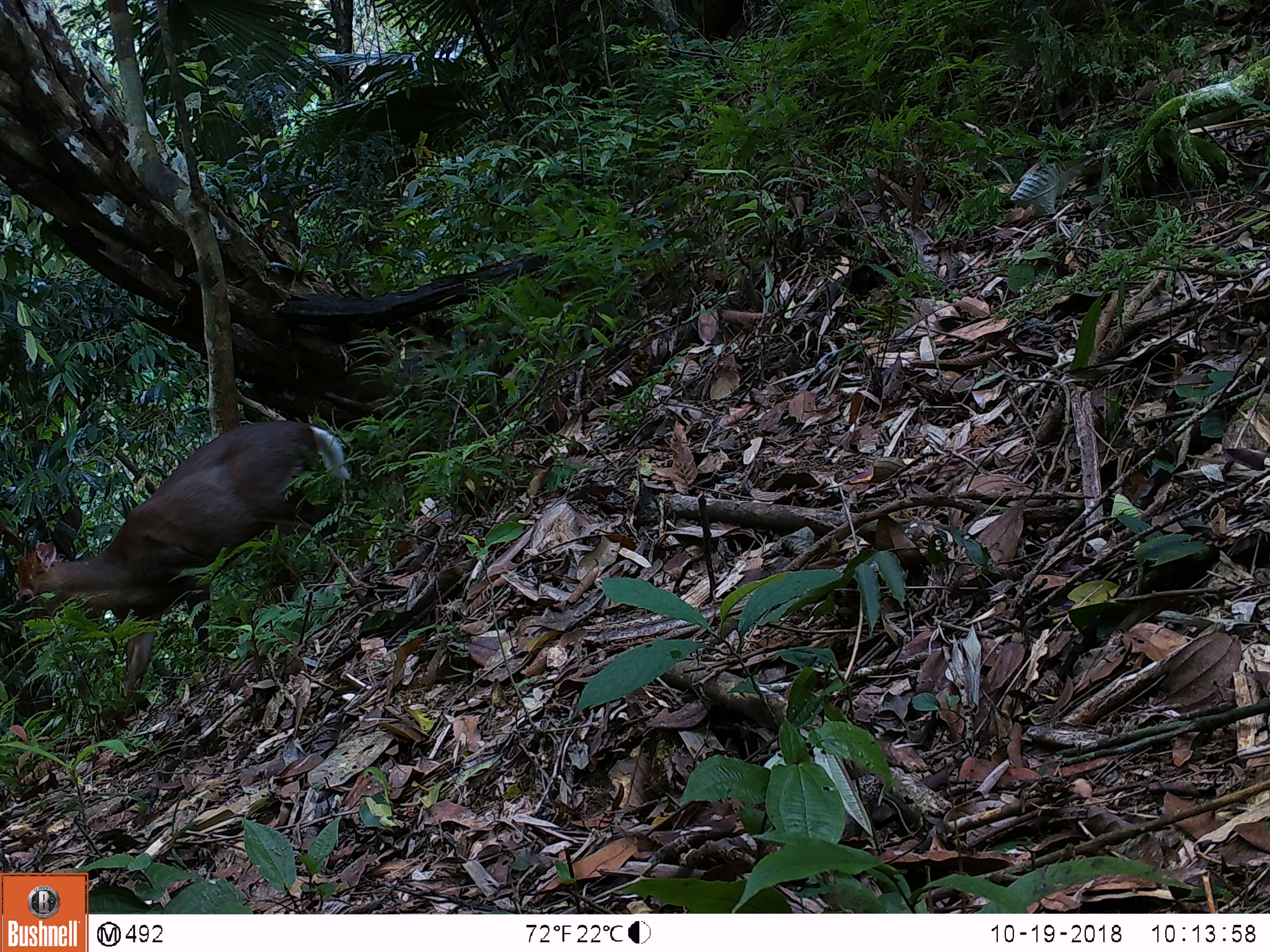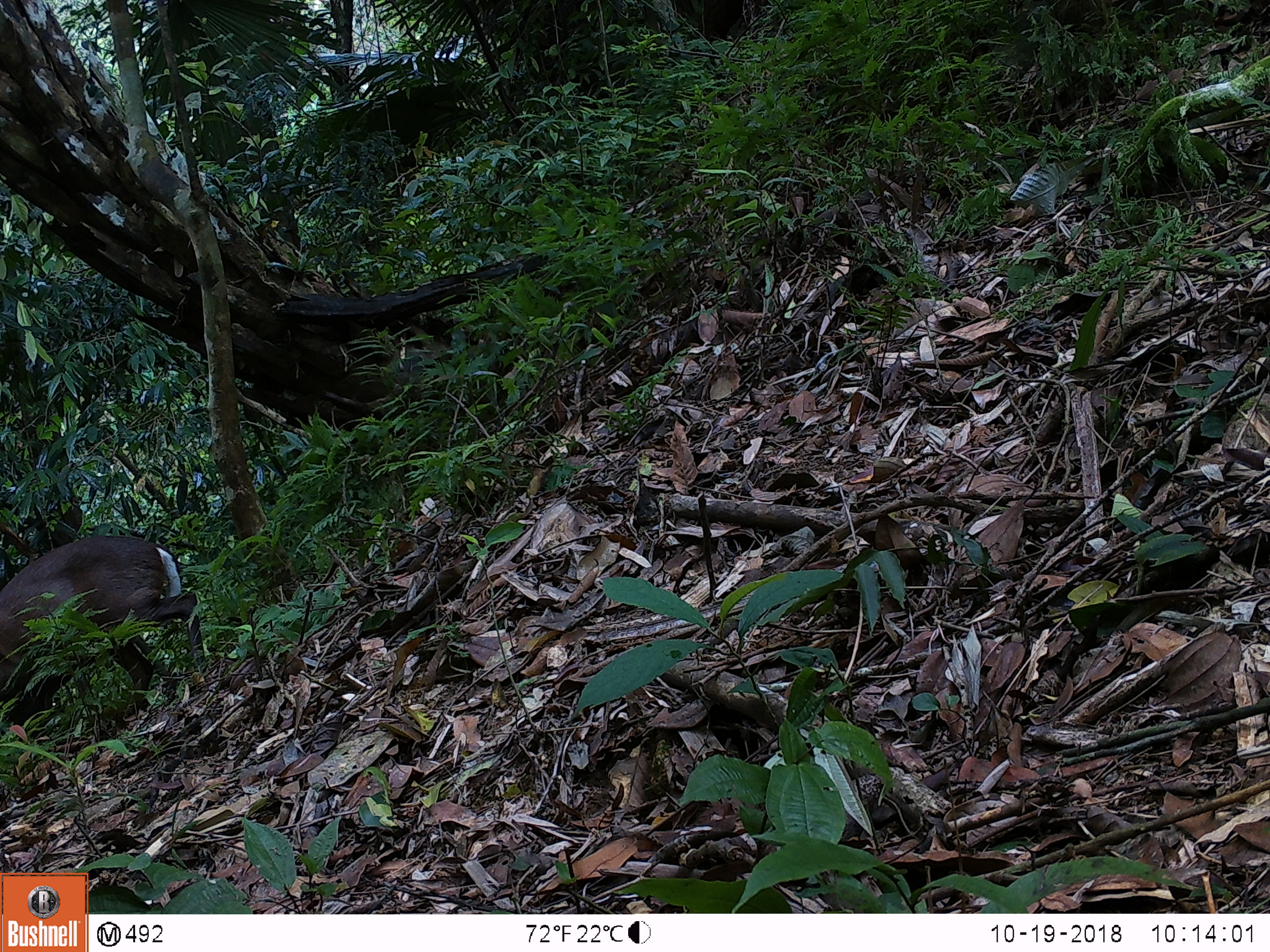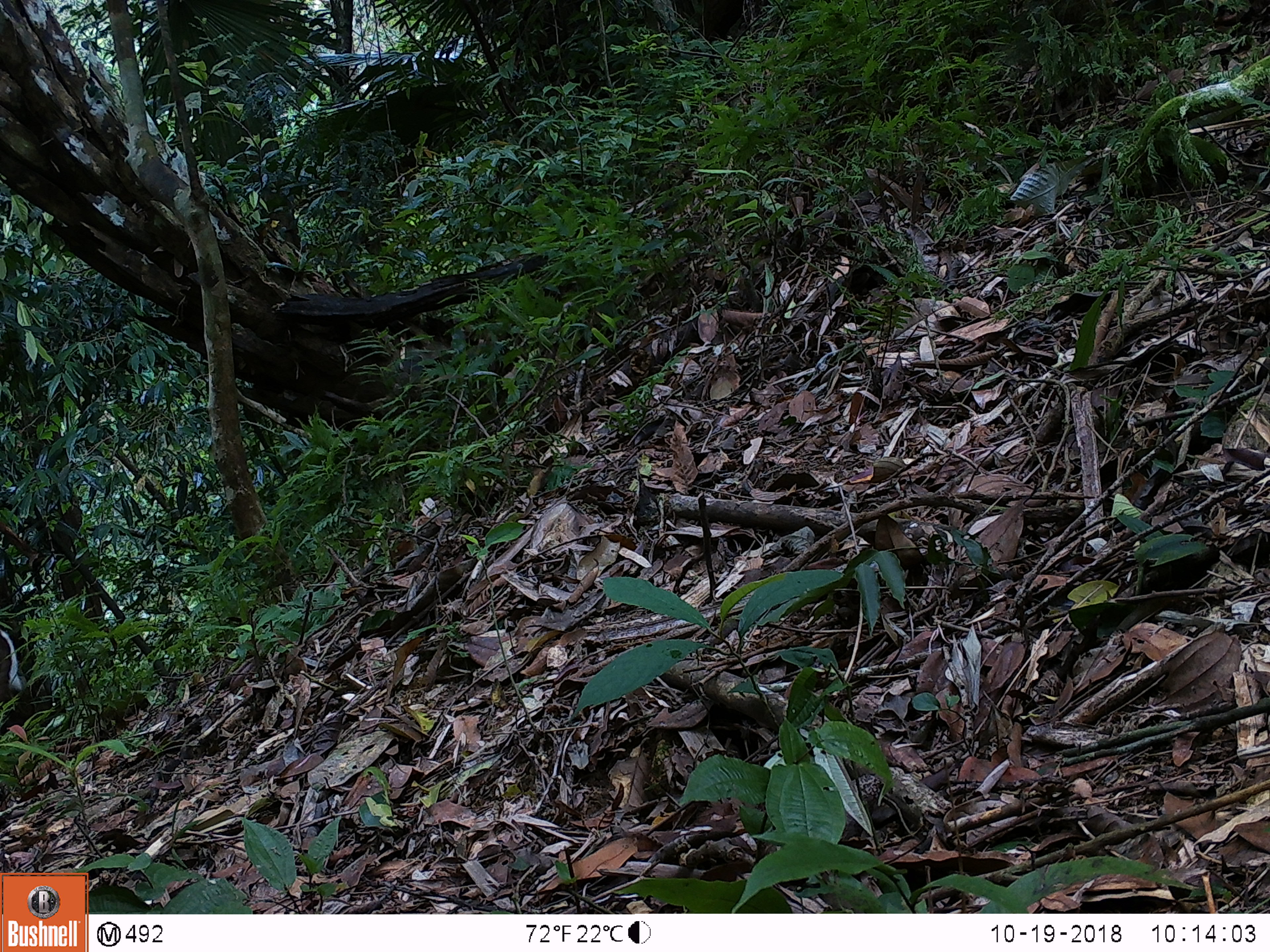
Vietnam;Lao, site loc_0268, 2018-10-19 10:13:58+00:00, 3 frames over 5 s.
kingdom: Animalia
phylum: Chordata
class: Mammalia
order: Artiodactyla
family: Cervidae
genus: Muntiacus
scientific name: Muntiacus rooseveltorum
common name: roosevelt's muntjac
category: roosevelts muntjac group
Roosevelts muntjac group (roosevelt's muntjac) (Muntiacus rooseveltorum). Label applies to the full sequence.